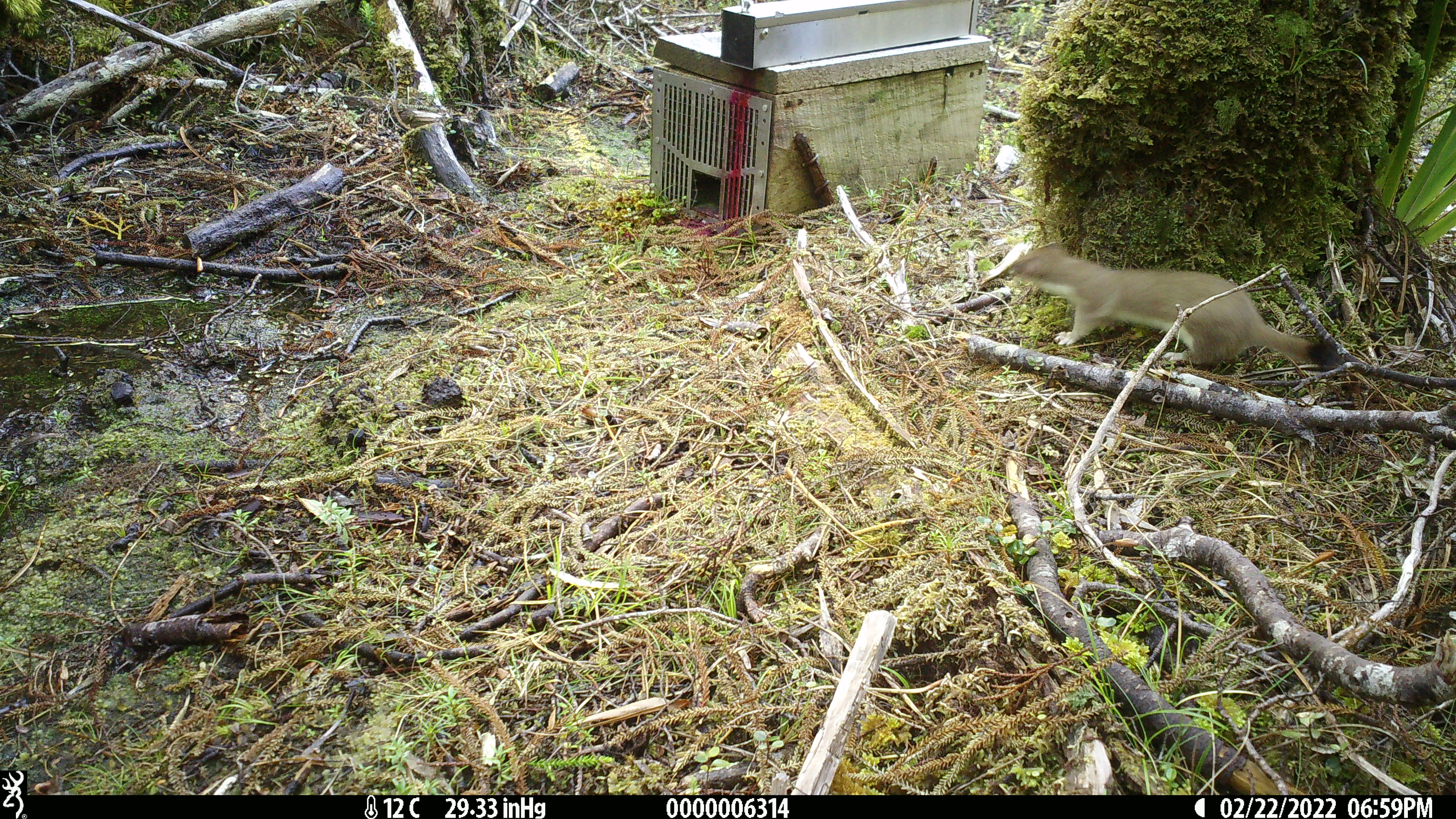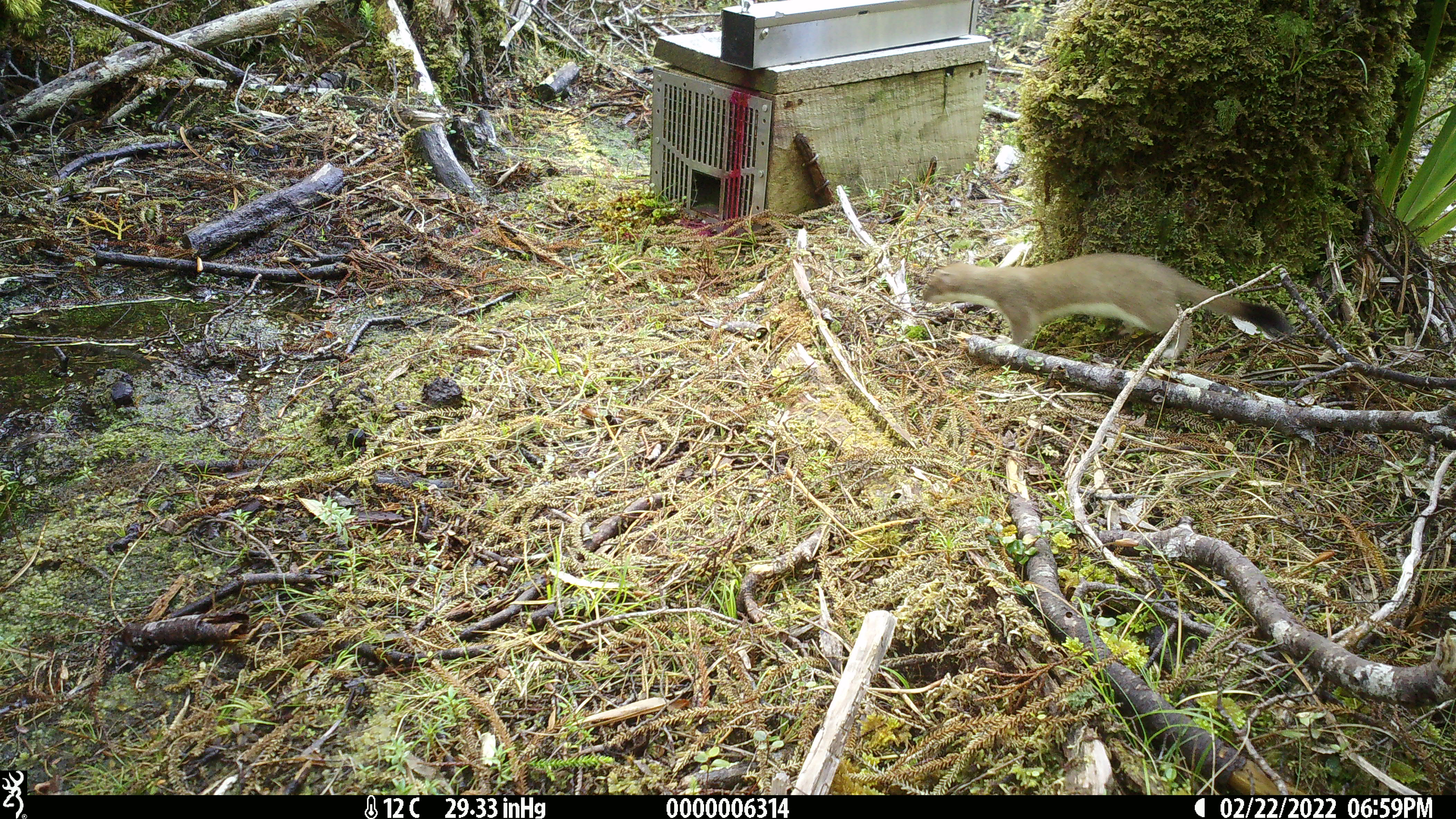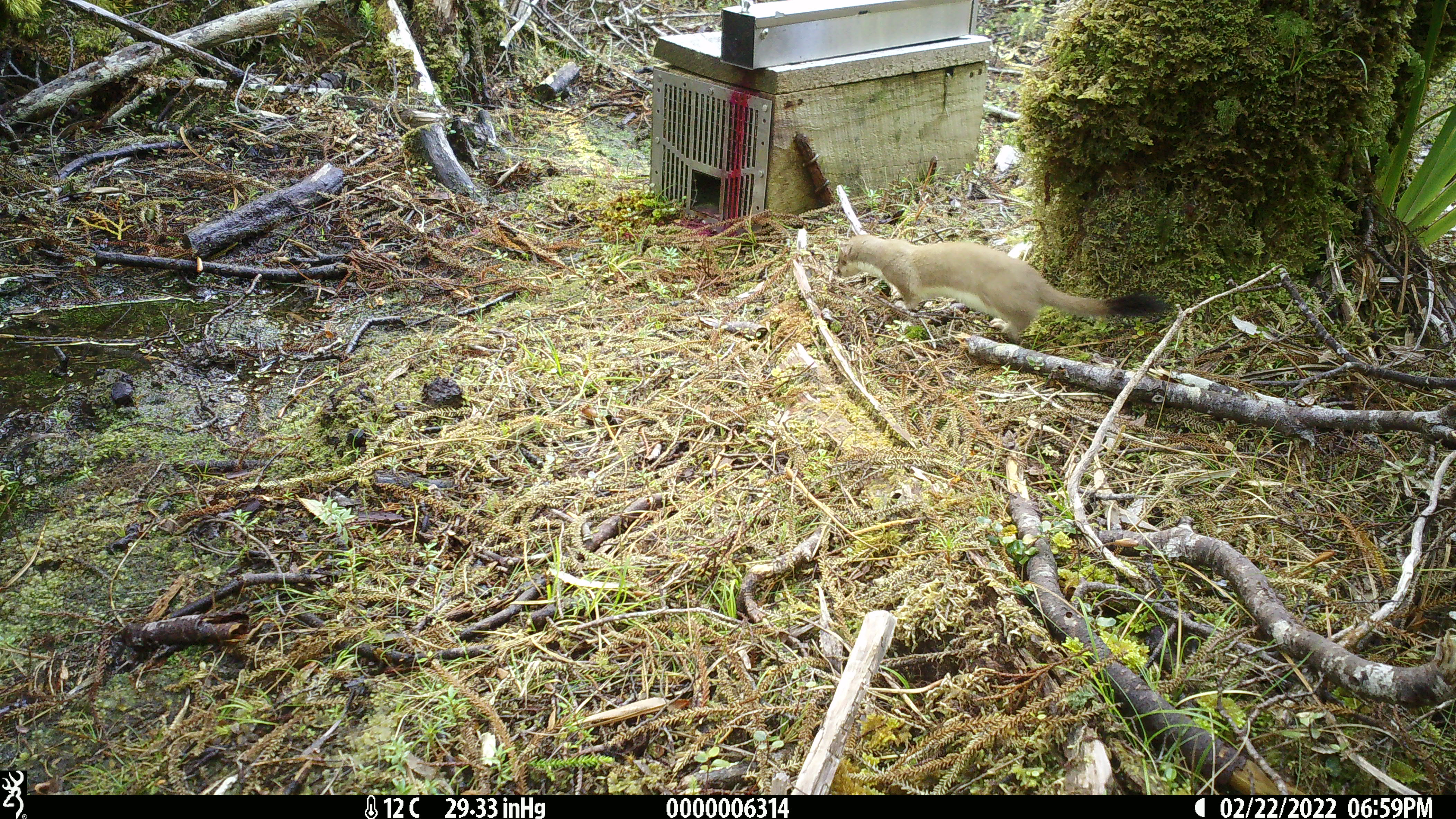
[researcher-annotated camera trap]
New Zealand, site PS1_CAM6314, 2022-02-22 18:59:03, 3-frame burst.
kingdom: Animalia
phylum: Chordata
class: Mammalia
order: Carnivora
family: Mustelidae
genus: Mustela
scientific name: Mustela erminea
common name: stoat